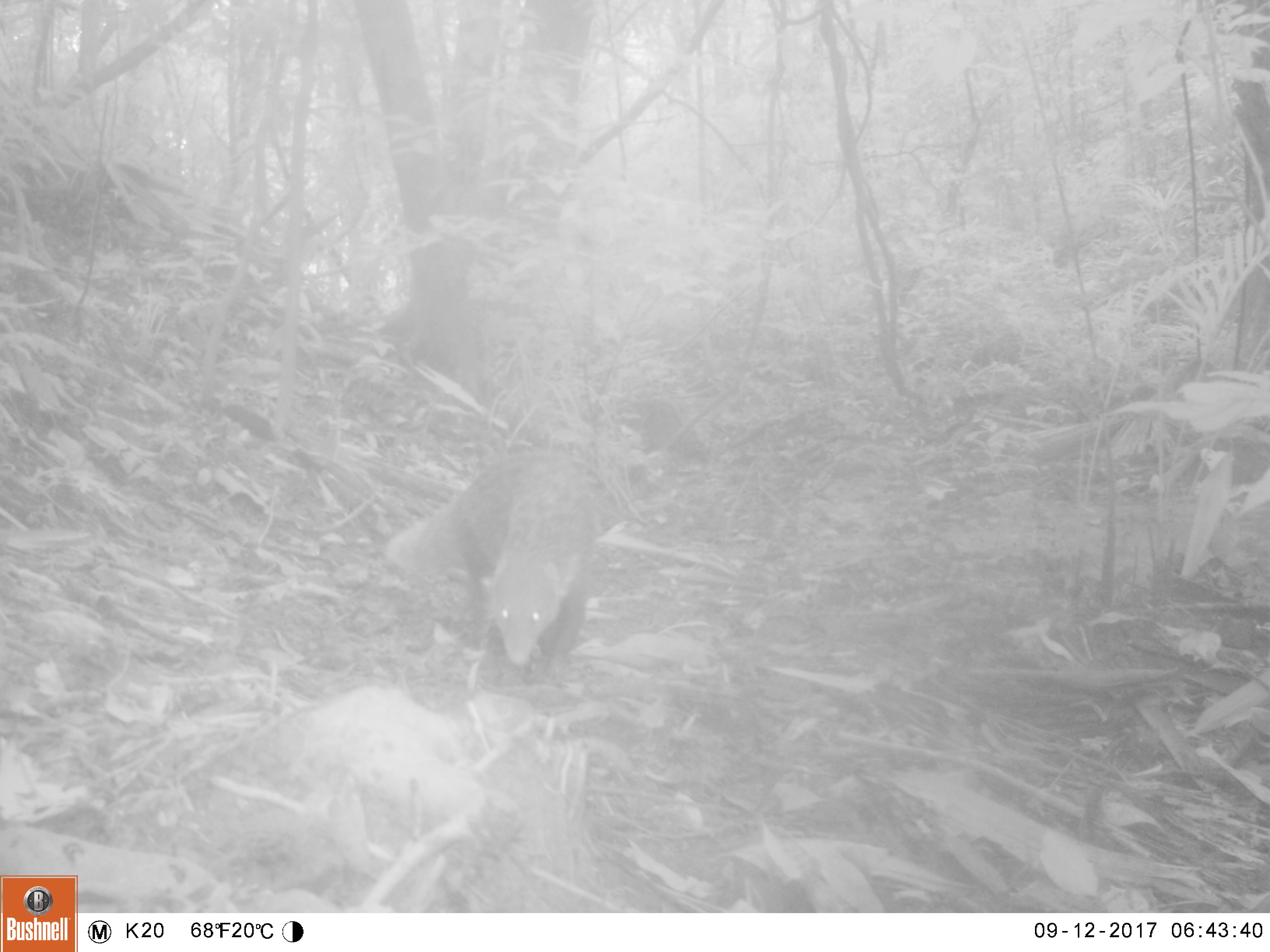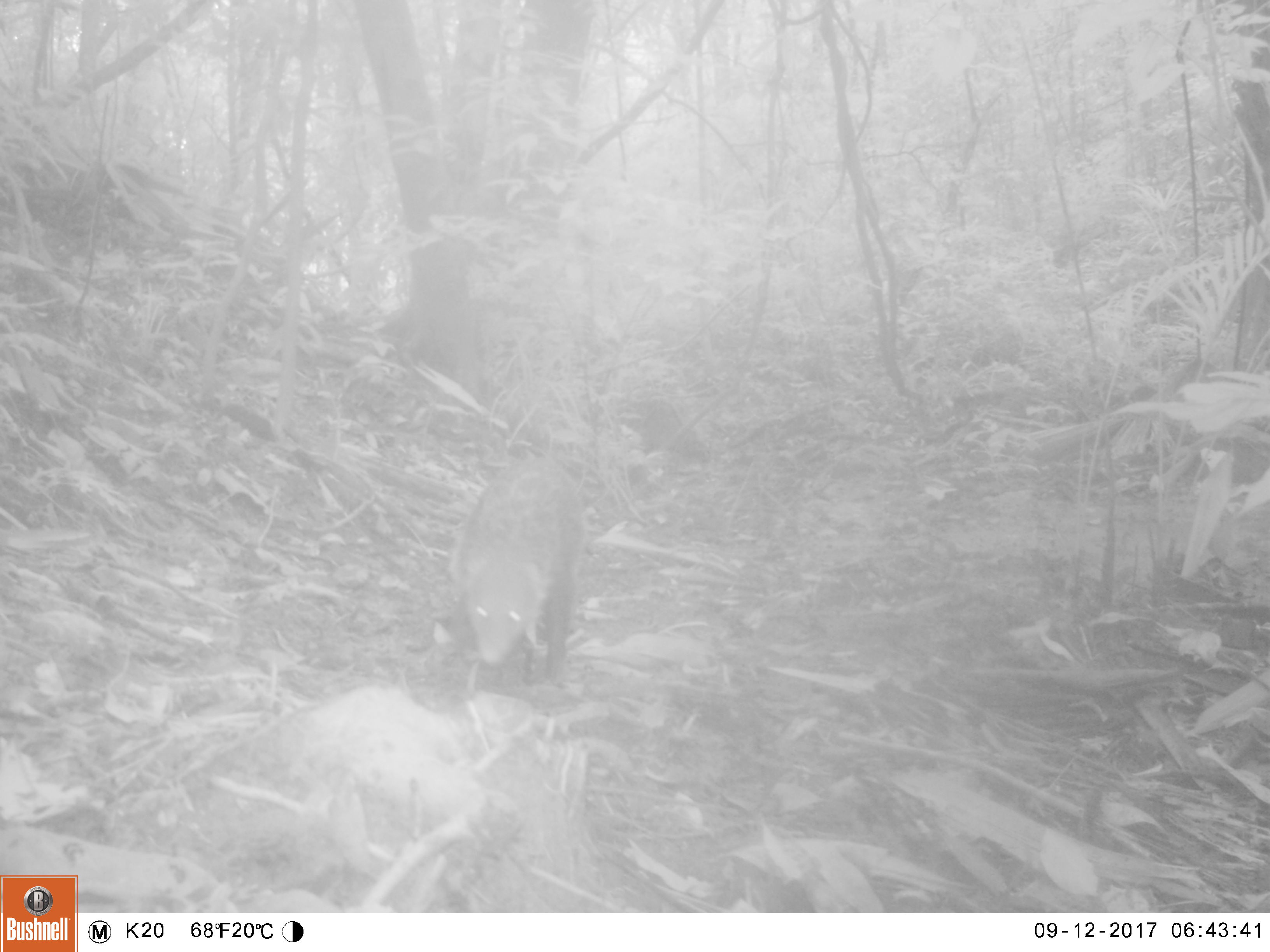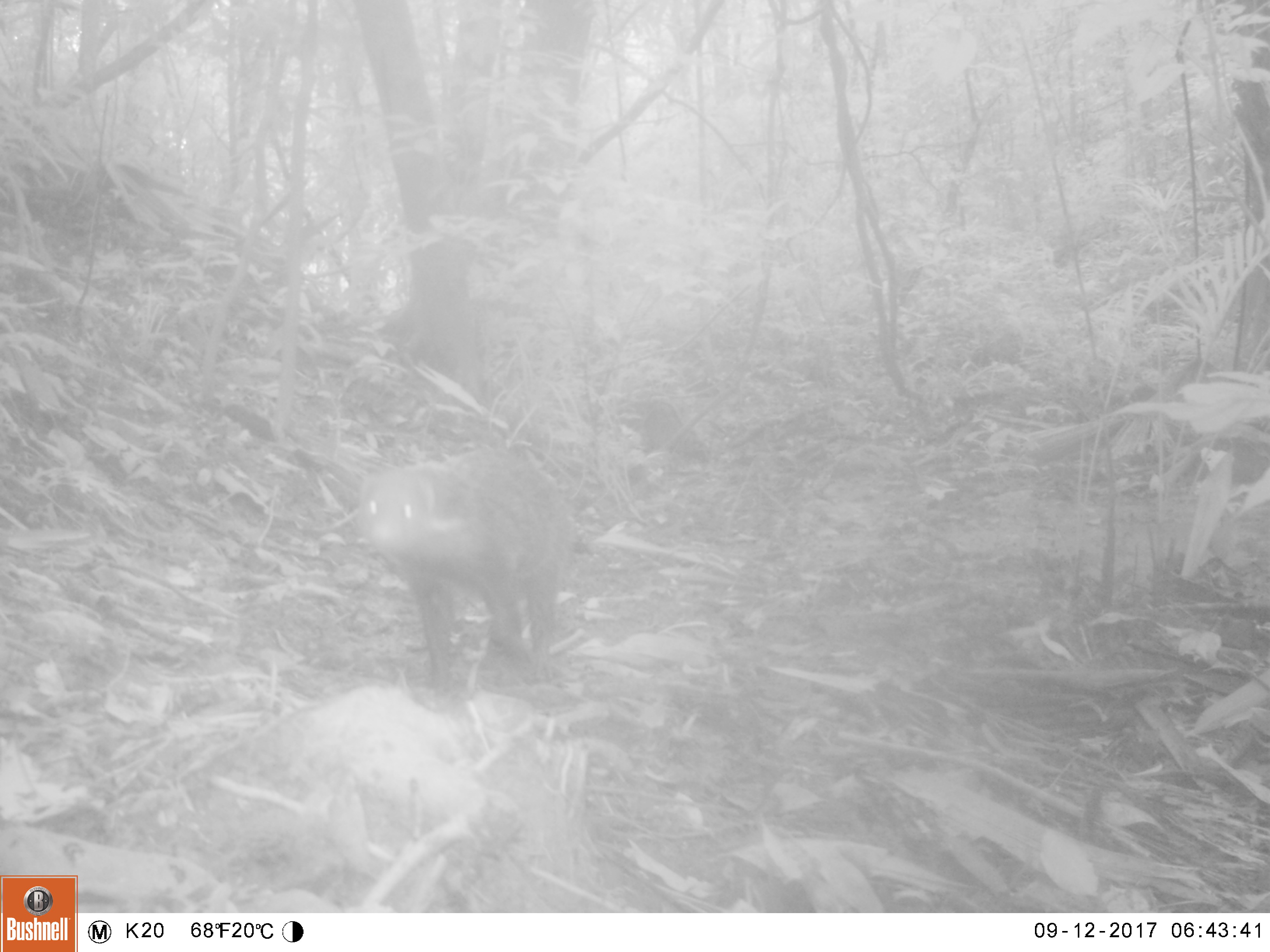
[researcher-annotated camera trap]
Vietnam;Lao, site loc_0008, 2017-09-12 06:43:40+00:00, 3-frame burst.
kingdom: Animalia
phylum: Chordata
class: Mammalia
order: Carnivora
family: Herpestidae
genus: Urva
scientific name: Urva urva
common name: crab-eating mongoose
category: crab eating mongoose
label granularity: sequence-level